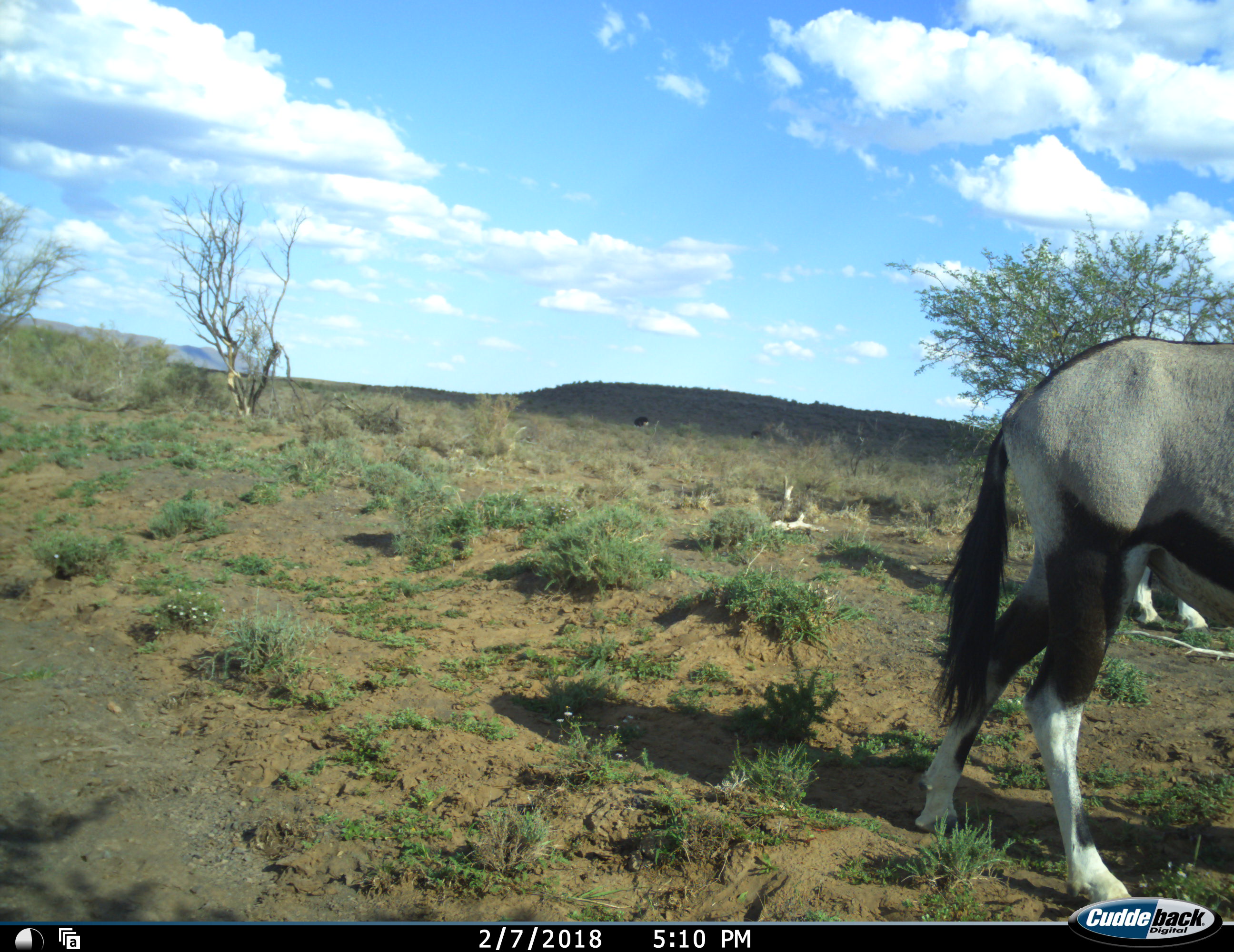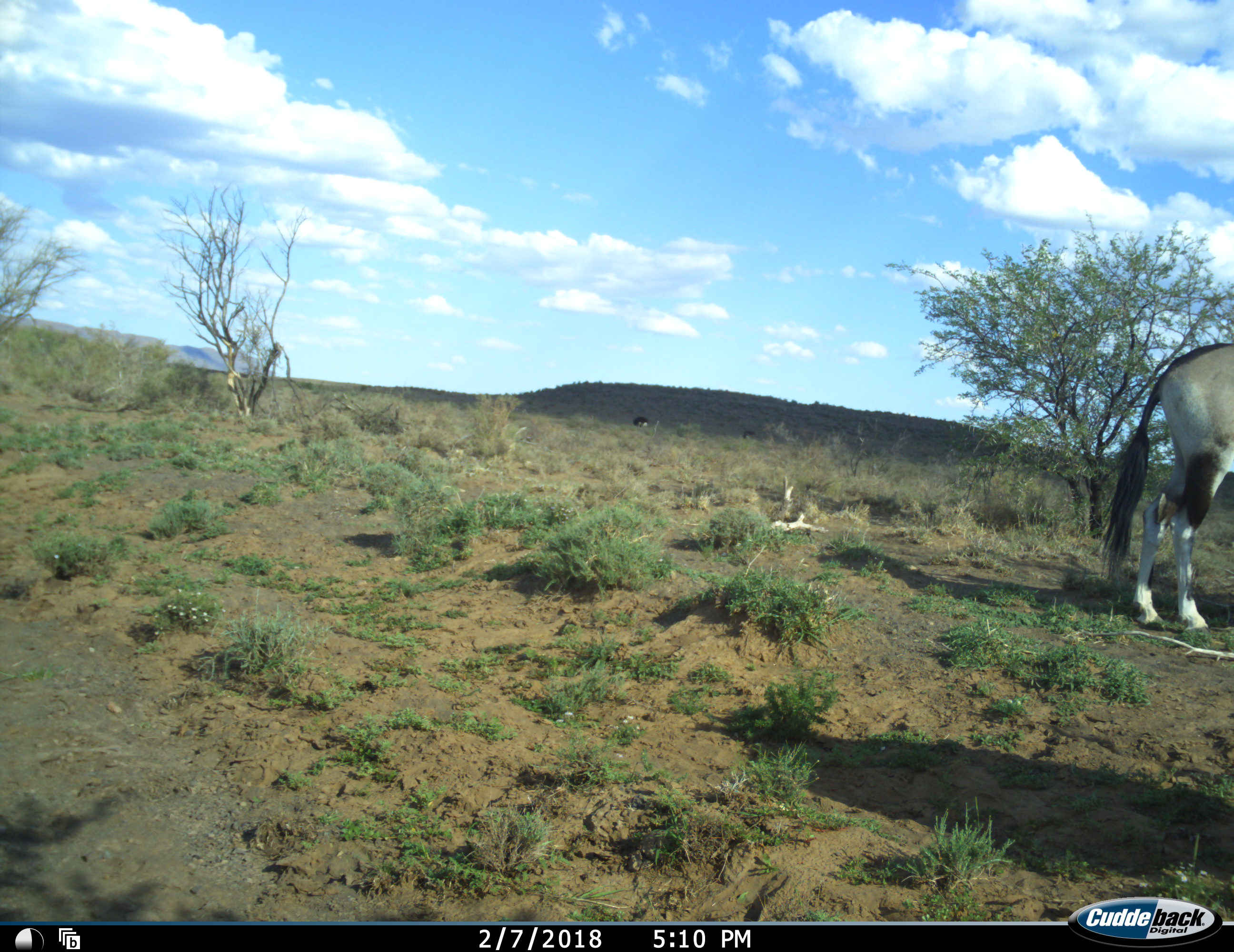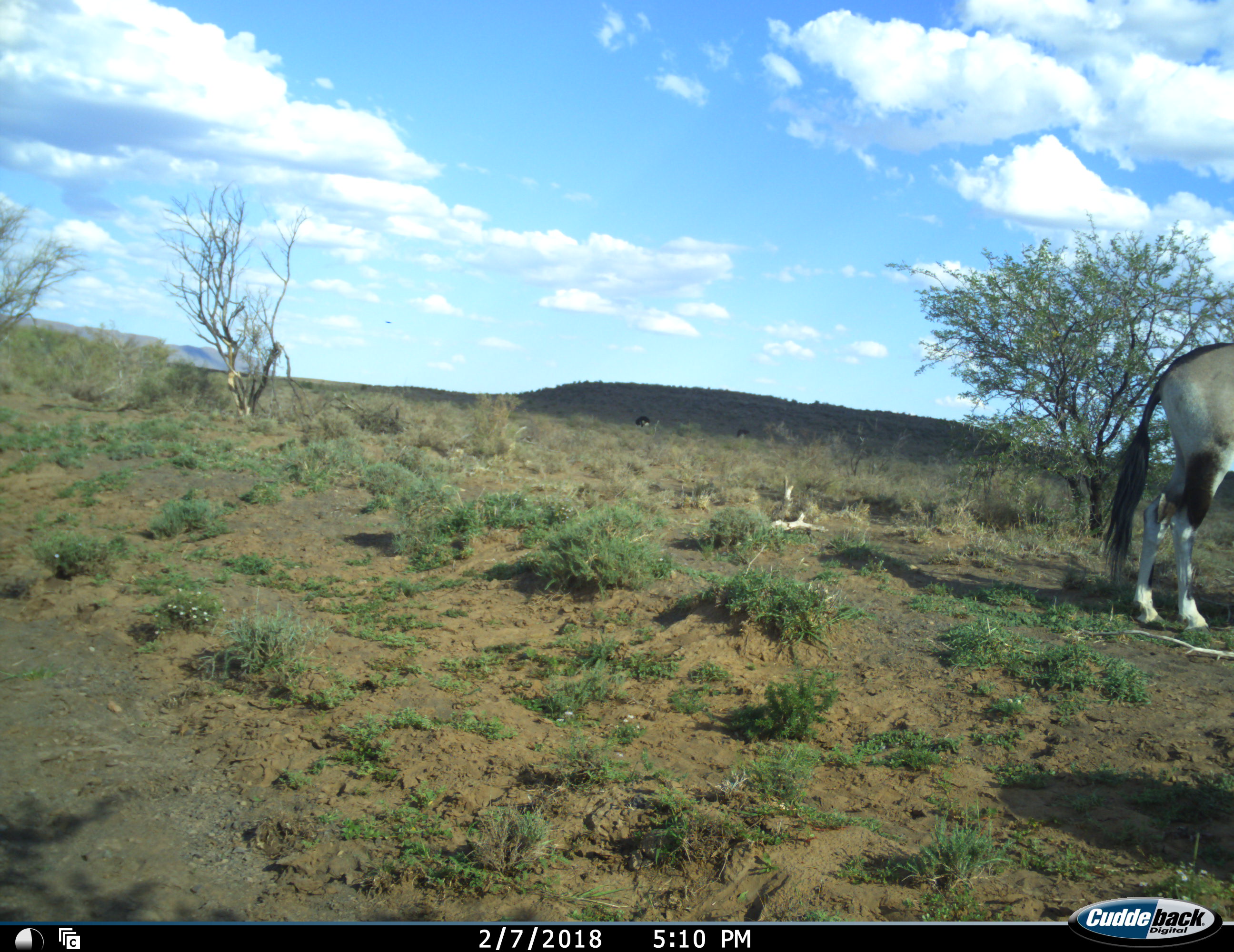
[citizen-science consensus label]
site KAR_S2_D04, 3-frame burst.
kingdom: Animalia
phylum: Chordata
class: Mammalia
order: Artiodactyla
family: Bovidae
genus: Oryx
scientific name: Oryx gazella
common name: gemsbok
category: oryx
Oryx (gemsbok) (Oryx gazella), count 2. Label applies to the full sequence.